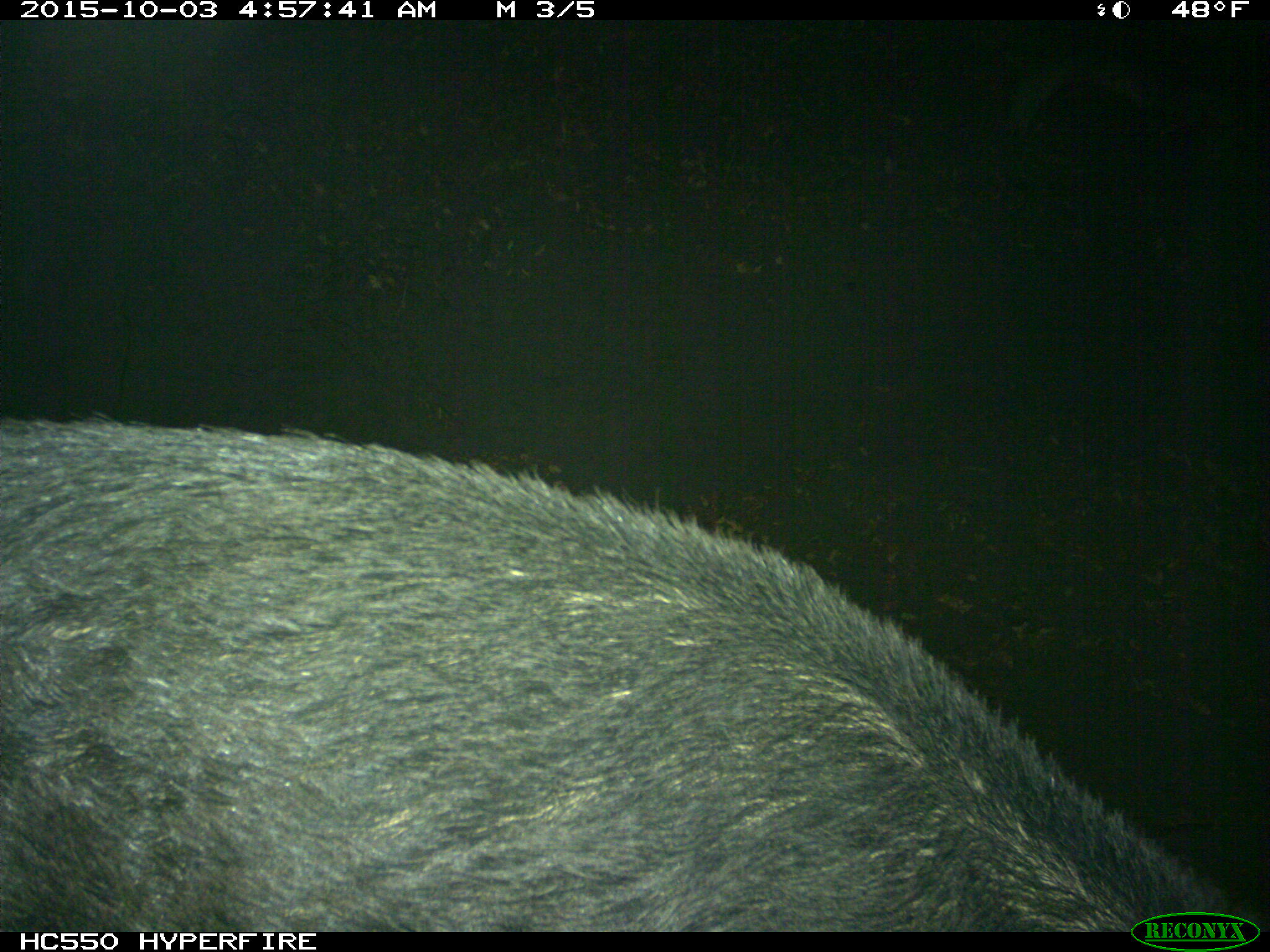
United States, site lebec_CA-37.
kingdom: Animalia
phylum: Chordata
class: Mammalia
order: Artiodactyla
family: Suidae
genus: Sus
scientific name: Sus scrofa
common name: wild boar